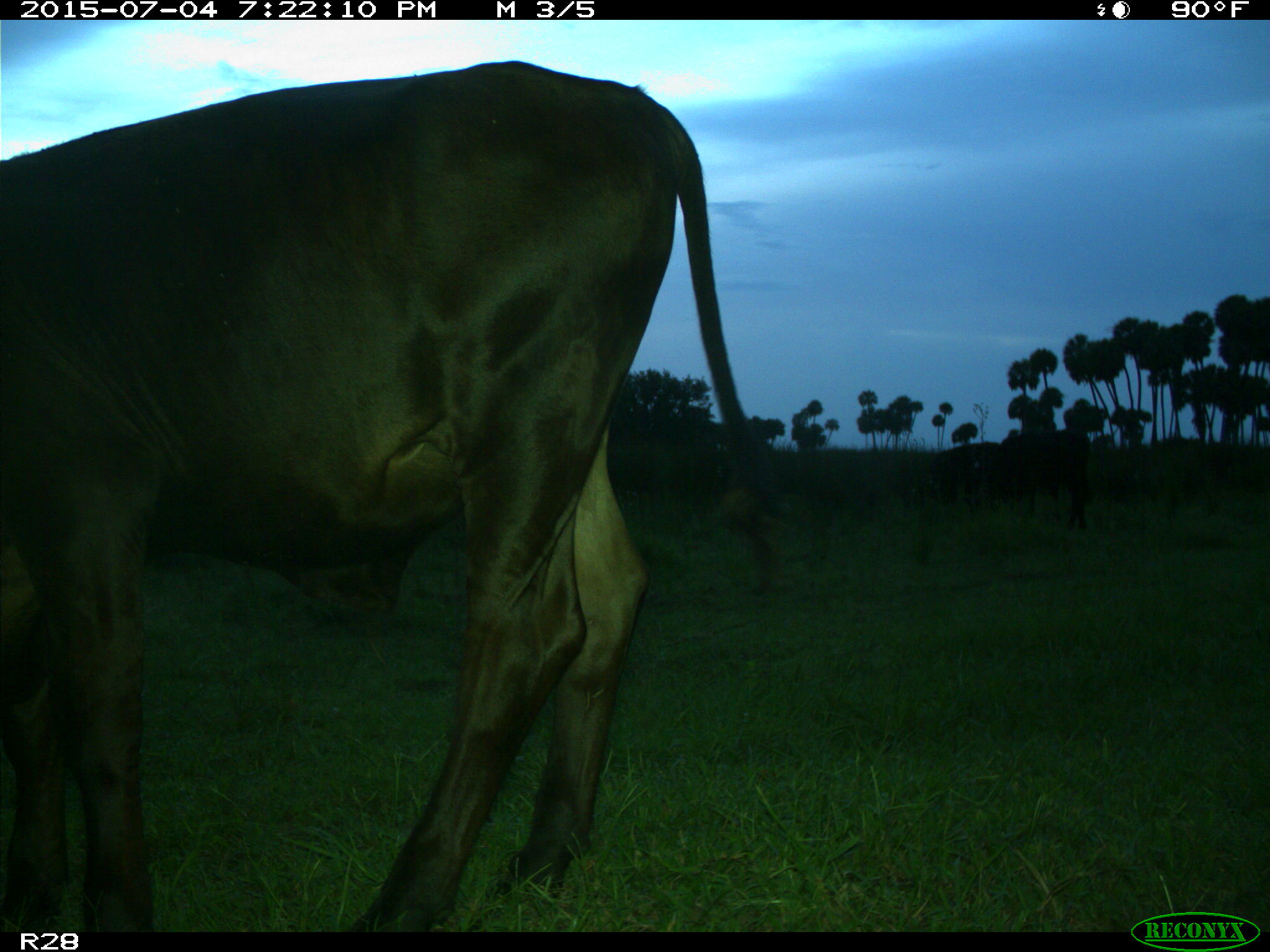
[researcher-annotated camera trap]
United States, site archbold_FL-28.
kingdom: Animalia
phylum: Chordata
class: Mammalia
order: Artiodactyla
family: Bovidae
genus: Bos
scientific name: Bos taurus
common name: domestic cow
Bos taurus (domestic cow).